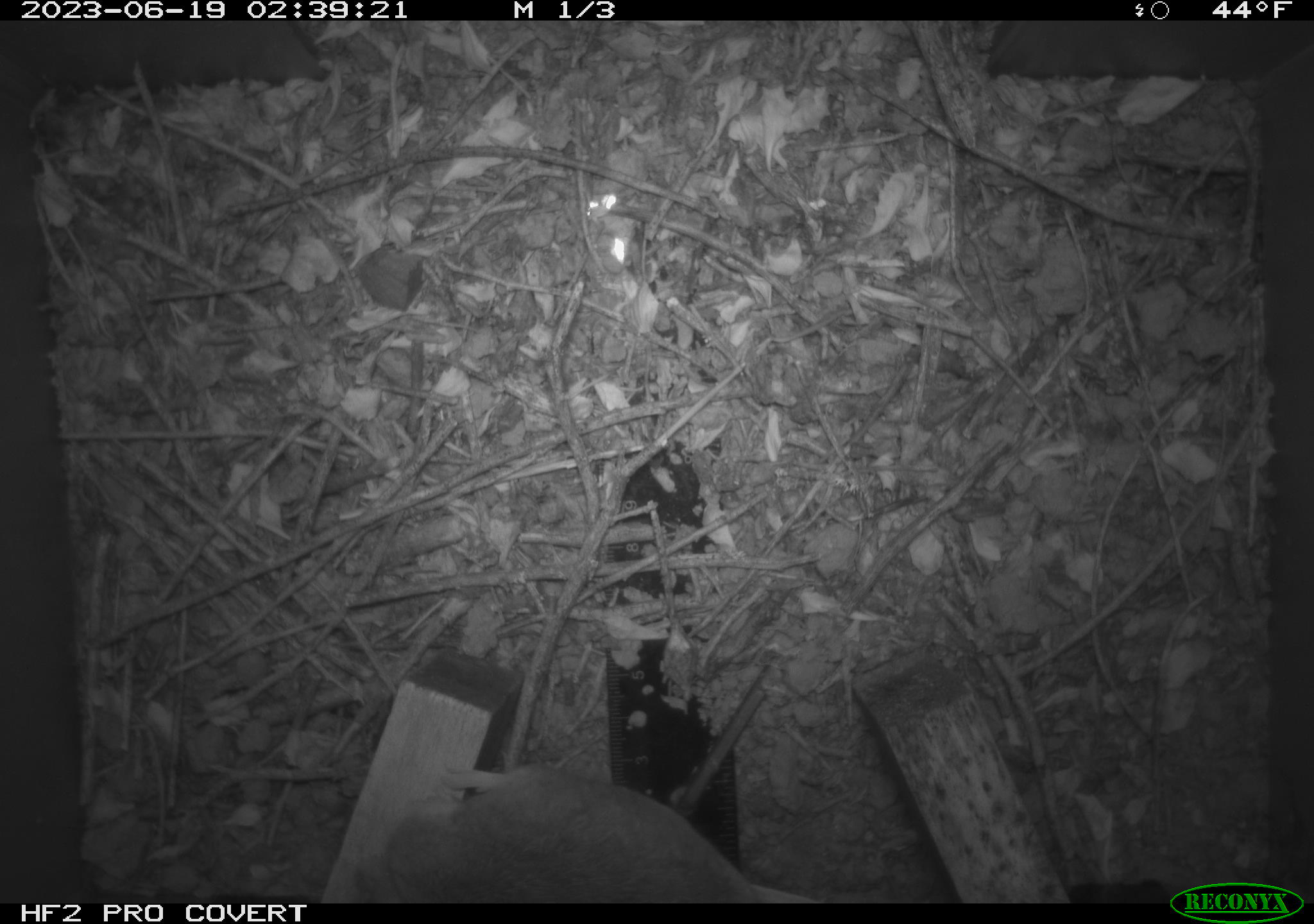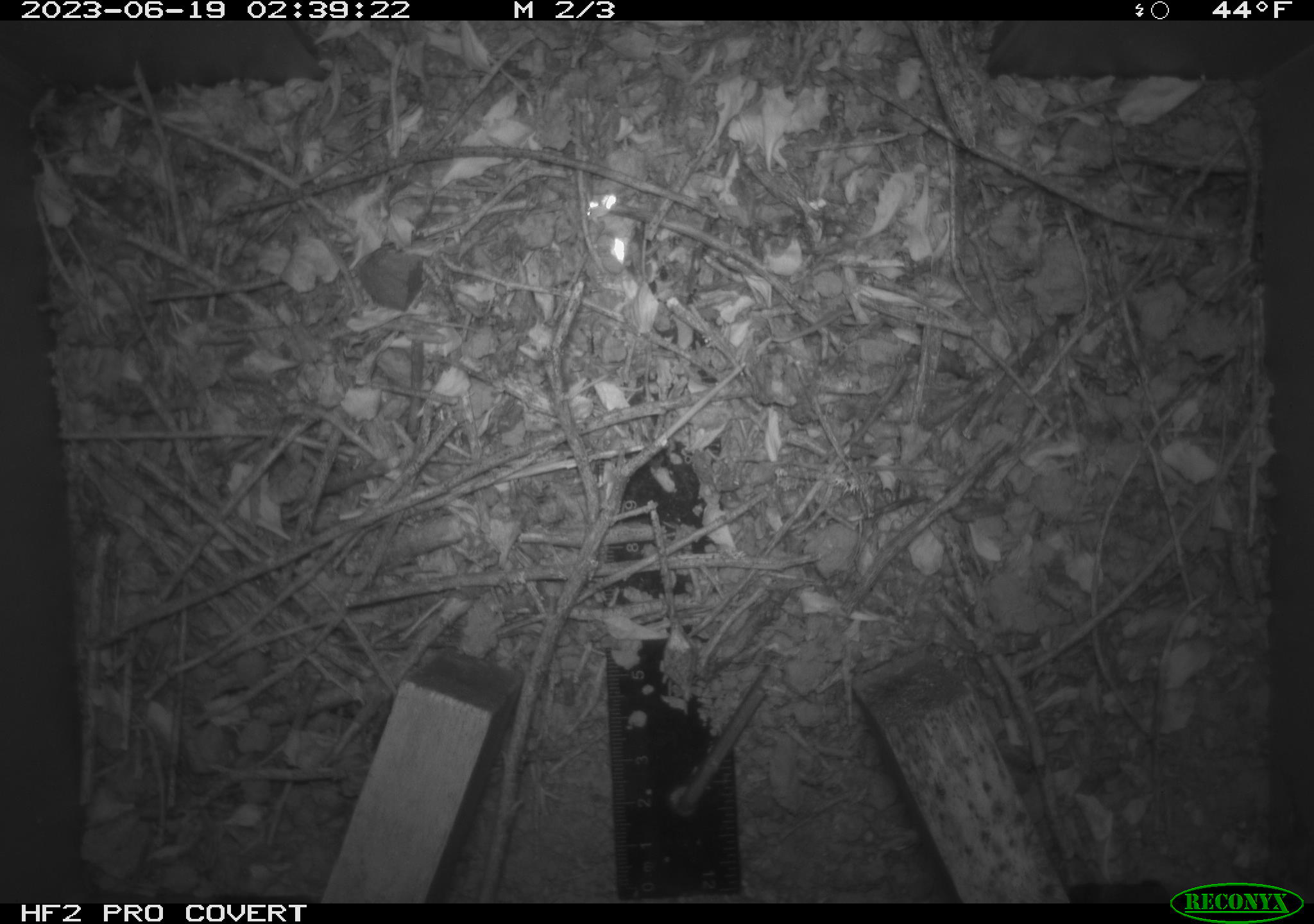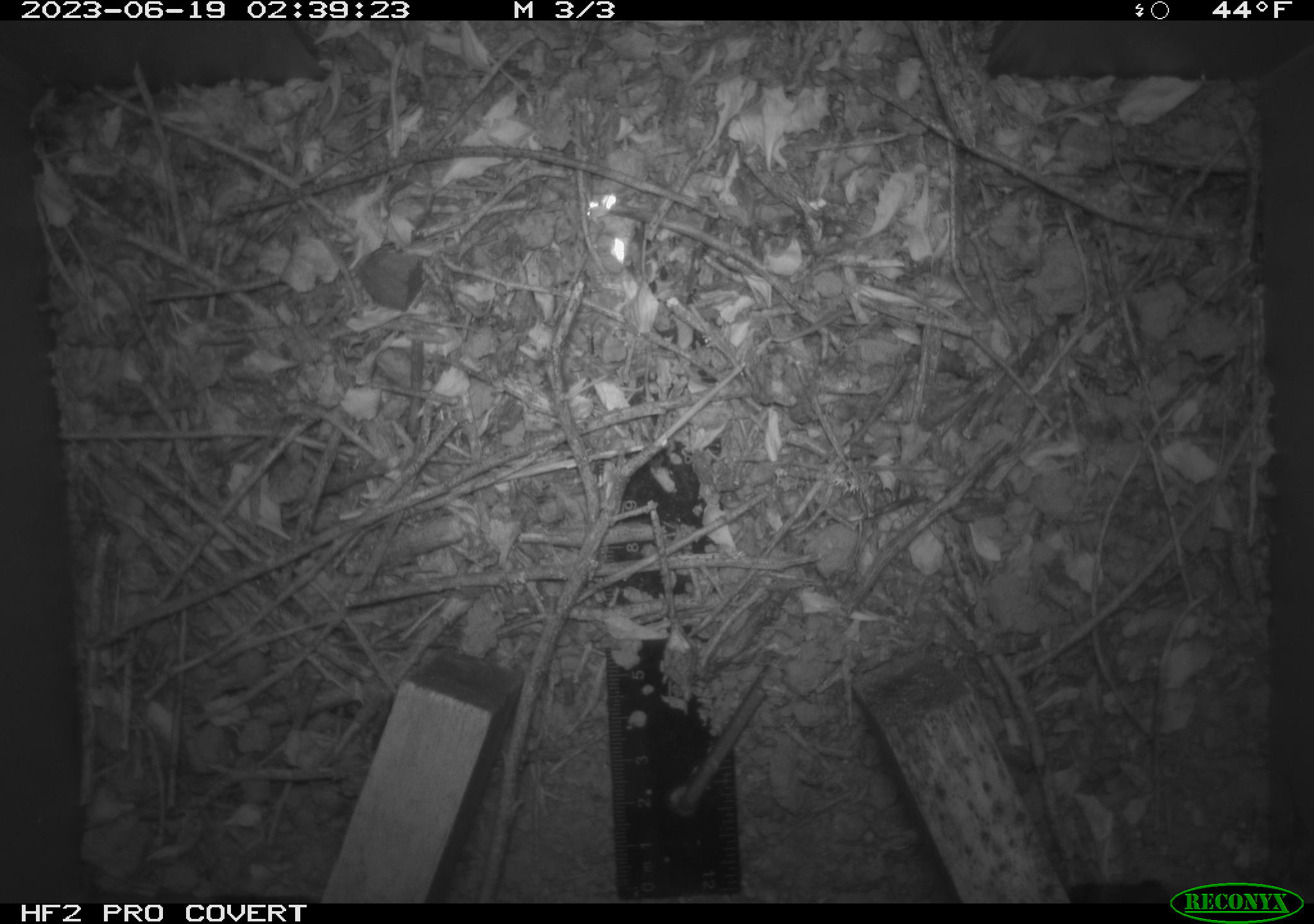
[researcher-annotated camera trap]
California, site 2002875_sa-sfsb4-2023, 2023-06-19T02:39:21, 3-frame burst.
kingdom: Animalia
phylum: Chordata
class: Mammalia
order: Rodentia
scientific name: Rodentia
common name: mouse species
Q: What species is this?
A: Mouse species (Rodentia).